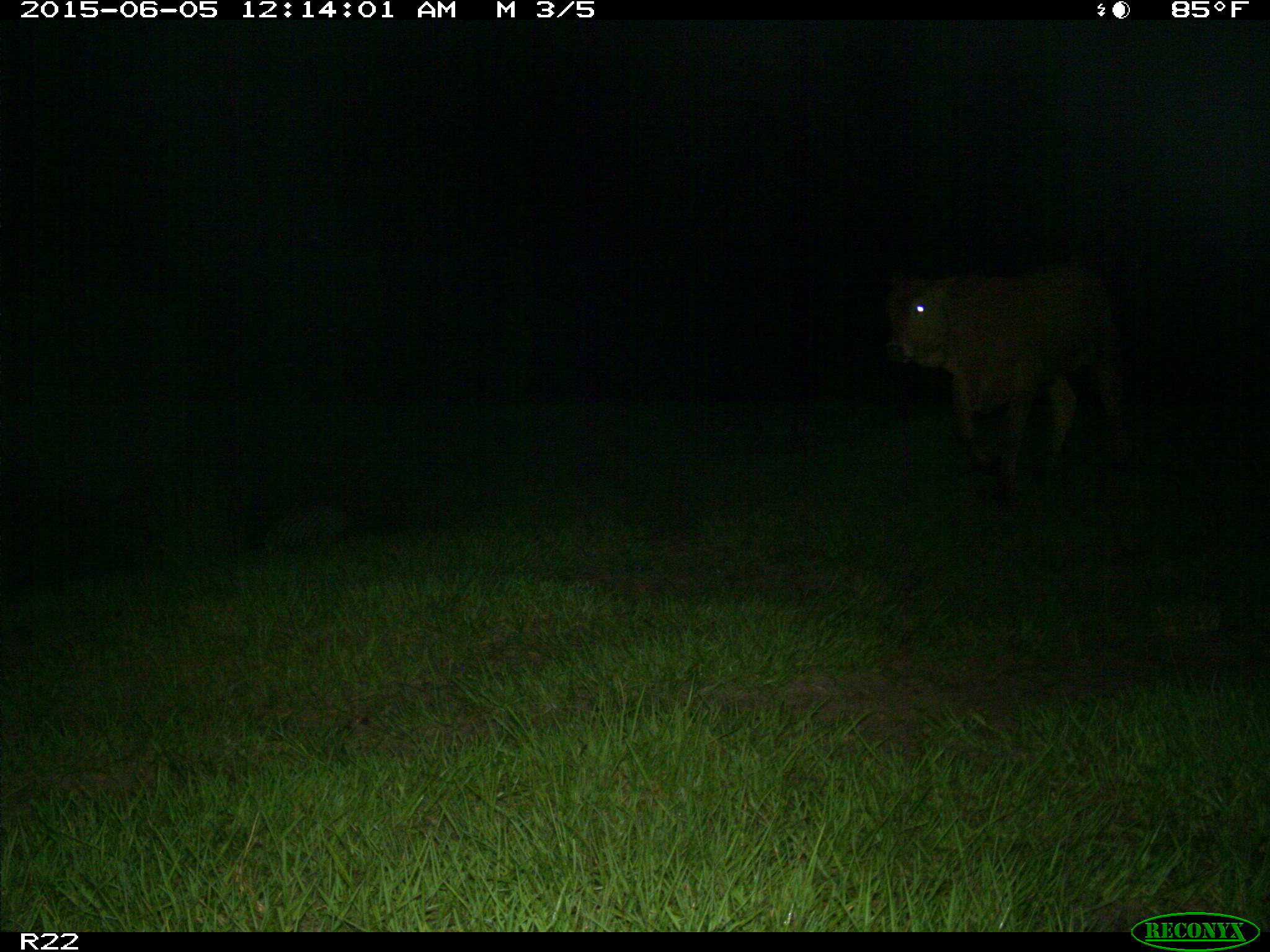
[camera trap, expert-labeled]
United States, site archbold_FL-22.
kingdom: Animalia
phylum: Chordata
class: Mammalia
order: Artiodactyla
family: Bovidae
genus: Bos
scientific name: Bos taurus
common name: domestic cow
Bos taurus (domestic cow).